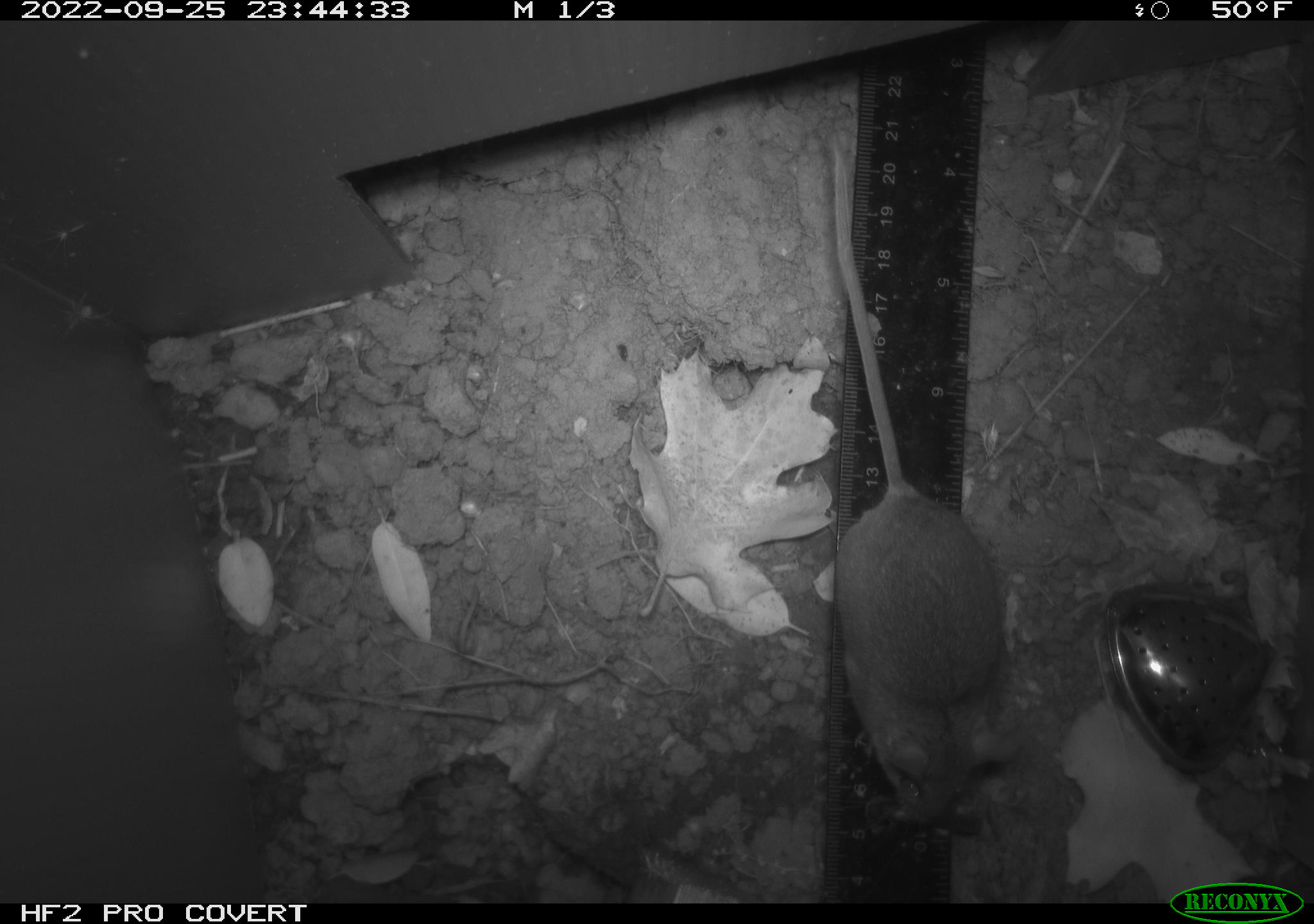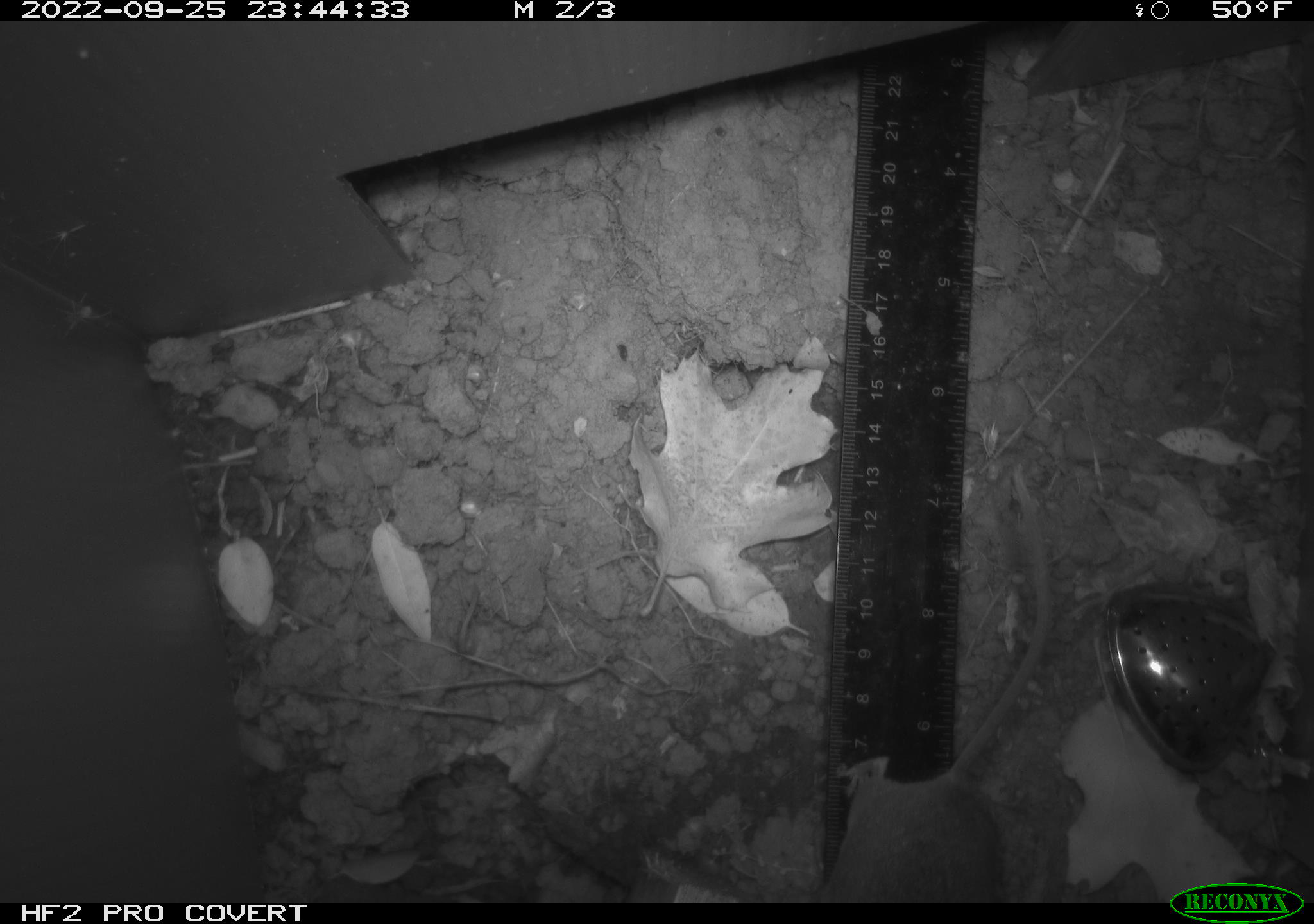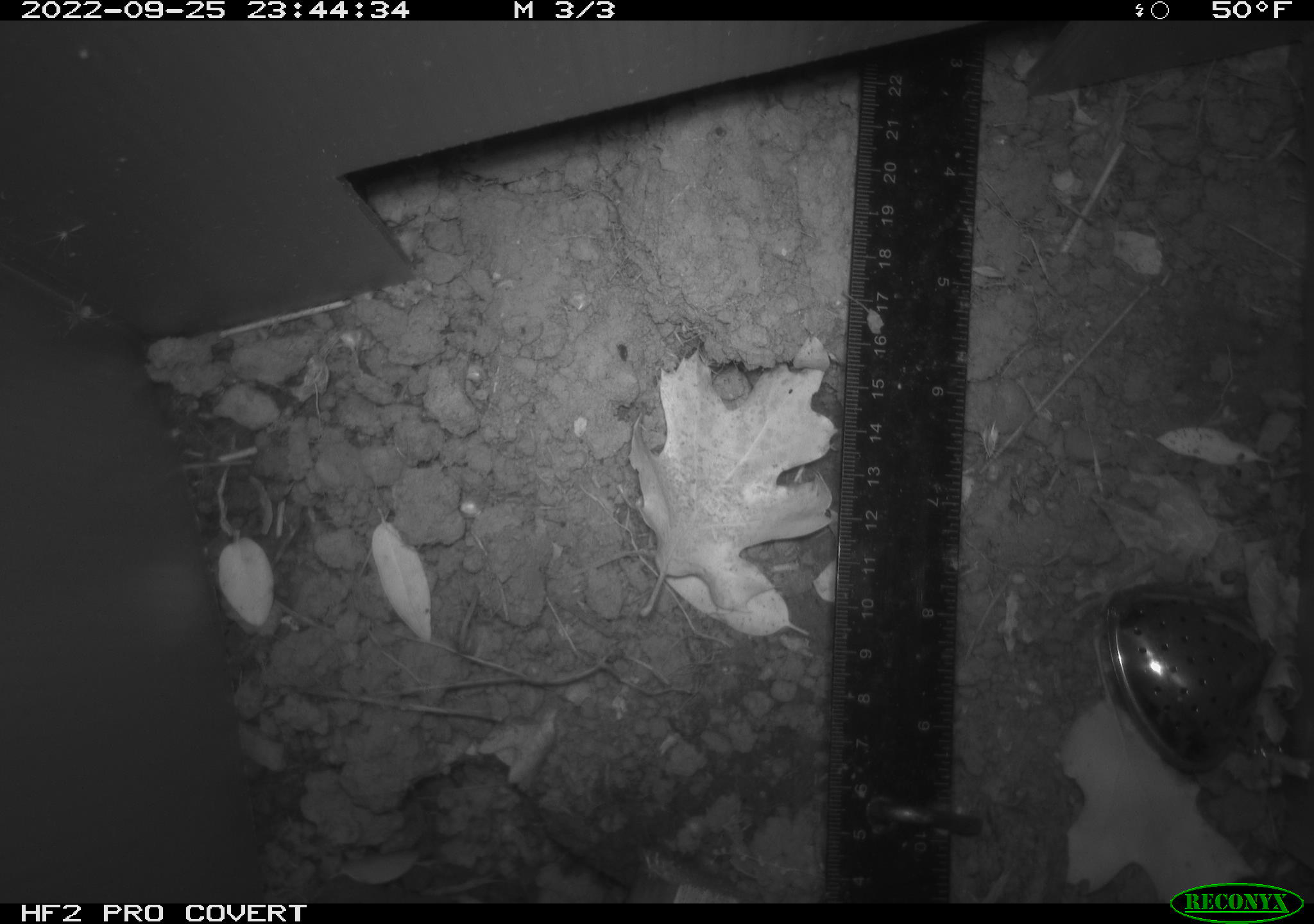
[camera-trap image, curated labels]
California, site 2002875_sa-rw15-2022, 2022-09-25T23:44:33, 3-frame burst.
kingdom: Animalia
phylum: Chordata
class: Mammalia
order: Rodentia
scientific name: Rodentia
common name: mouse species